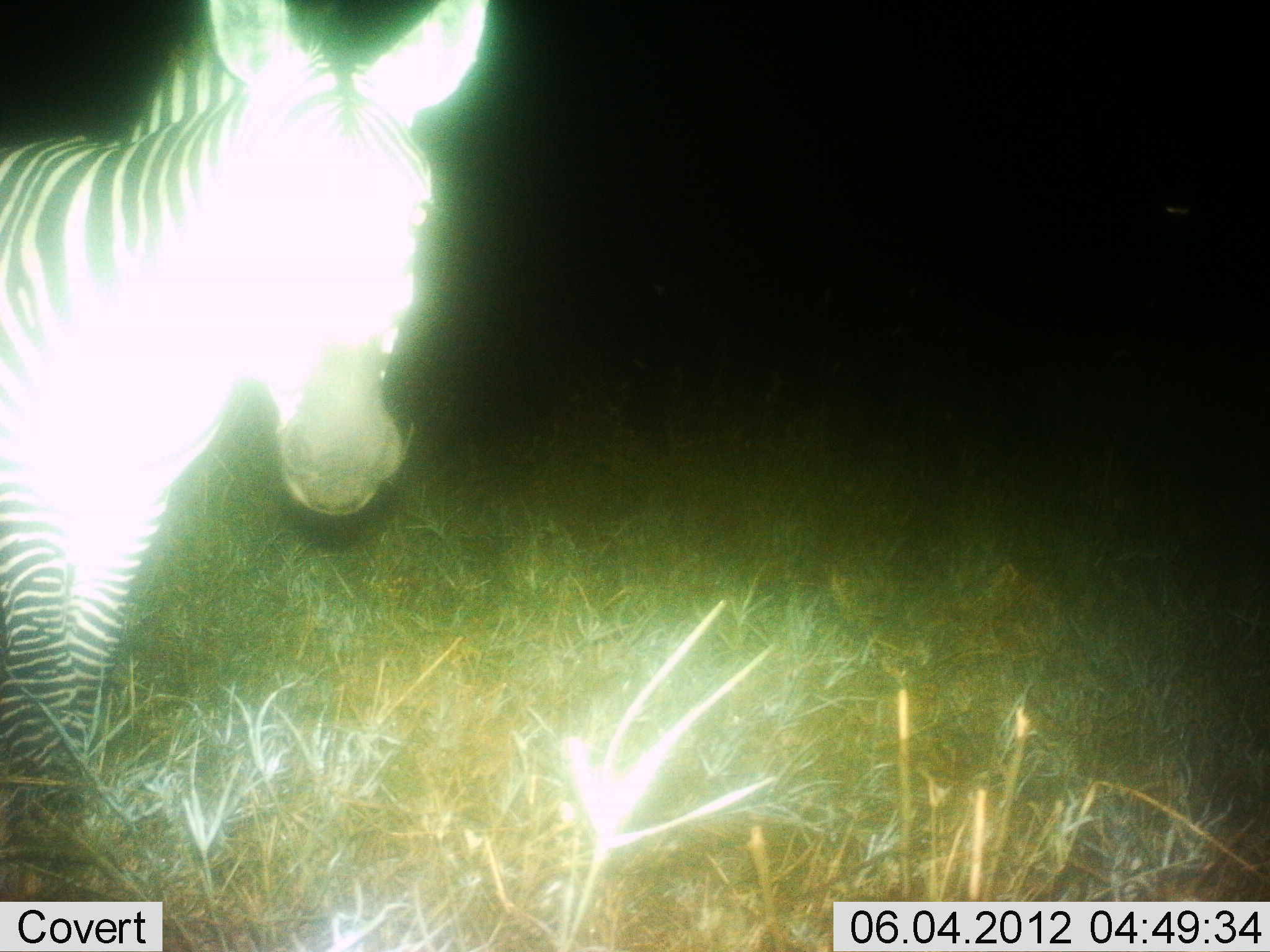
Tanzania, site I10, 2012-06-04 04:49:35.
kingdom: Animalia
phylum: Chordata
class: Mammalia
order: Perissodactyla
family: Equidae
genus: Equus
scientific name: Equus quagga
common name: plains zebra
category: zebra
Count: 1.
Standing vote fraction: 80%.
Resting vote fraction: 0%.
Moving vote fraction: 10%.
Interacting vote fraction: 10%.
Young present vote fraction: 0%.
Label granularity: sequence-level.